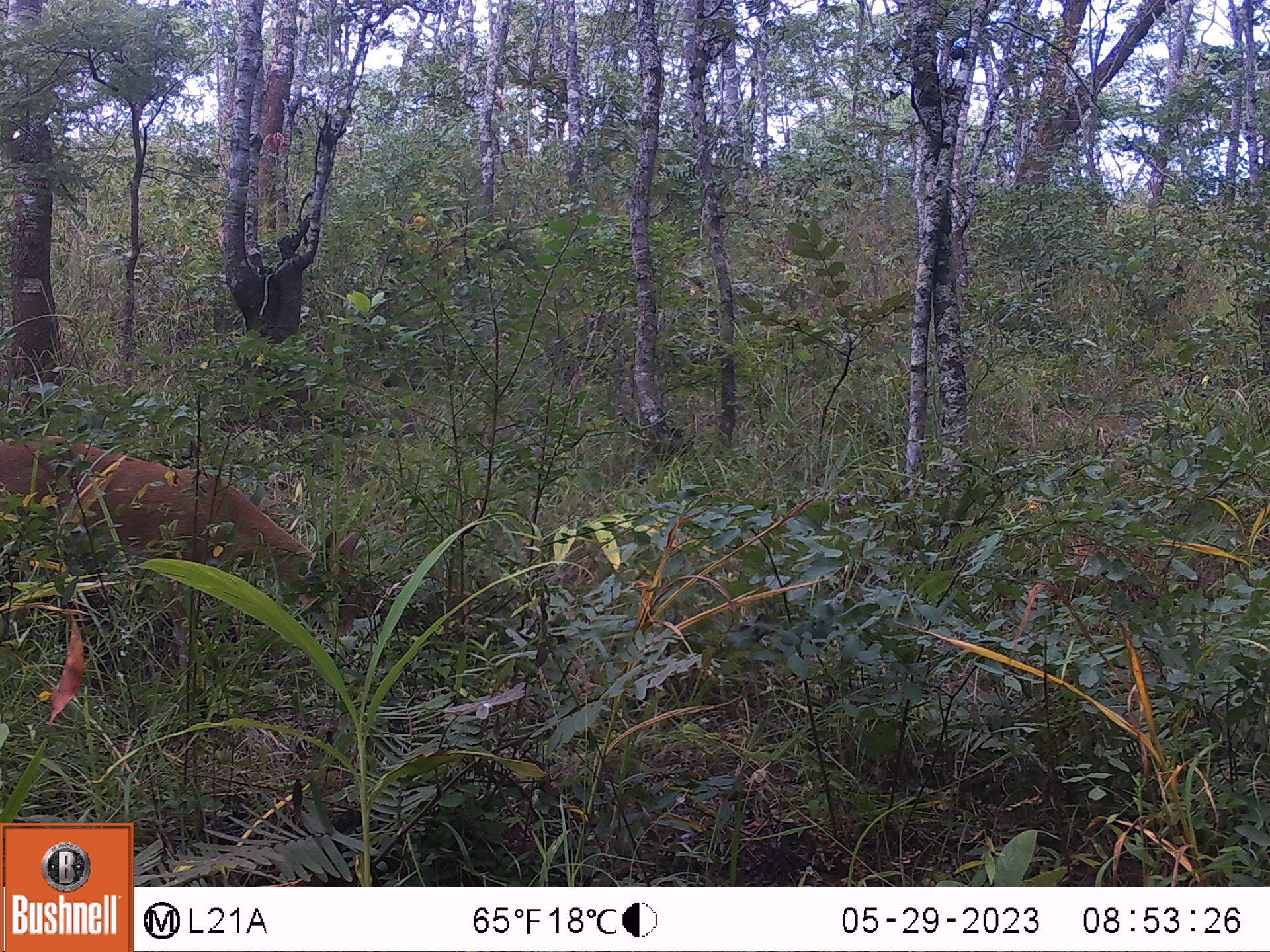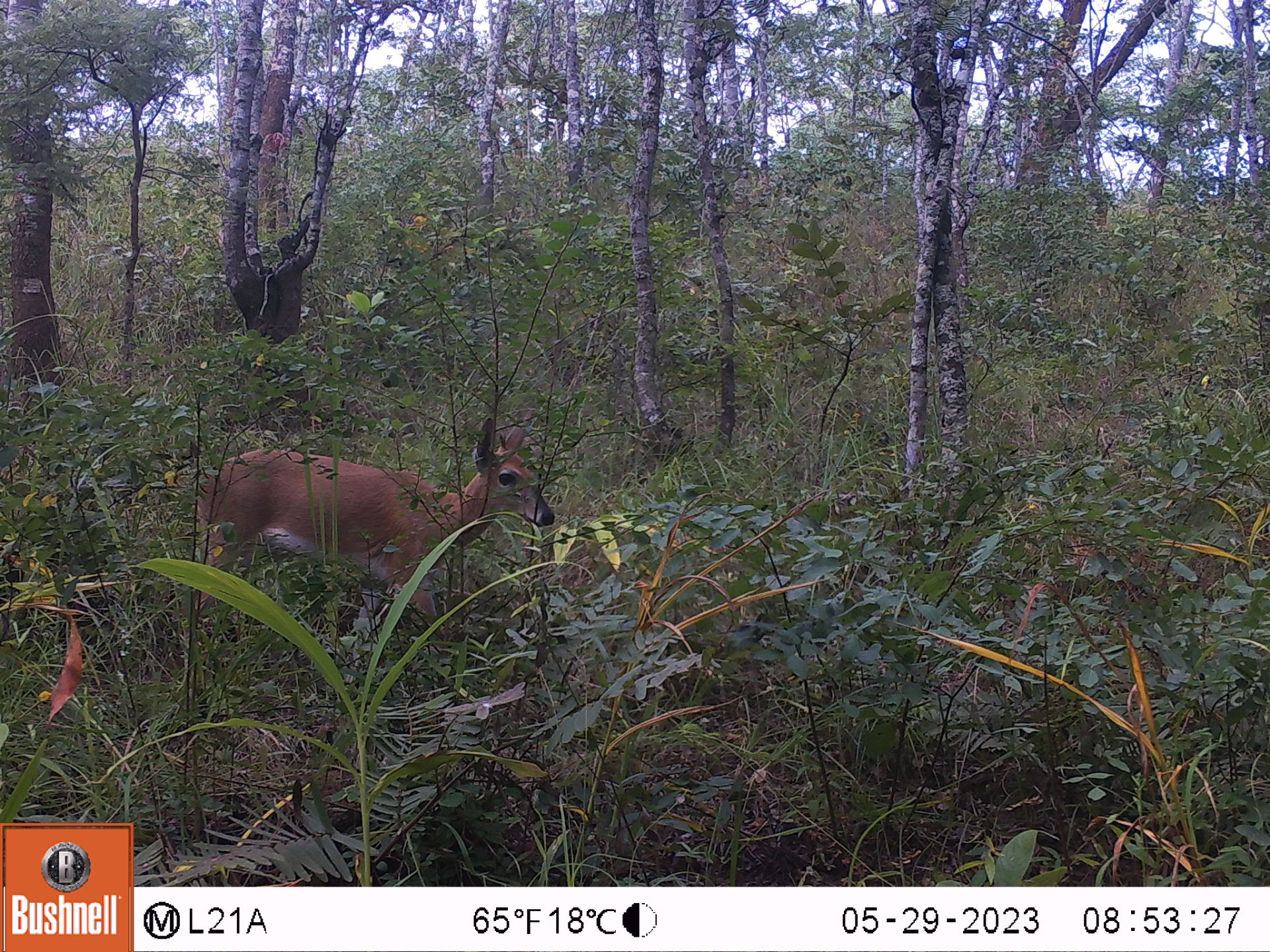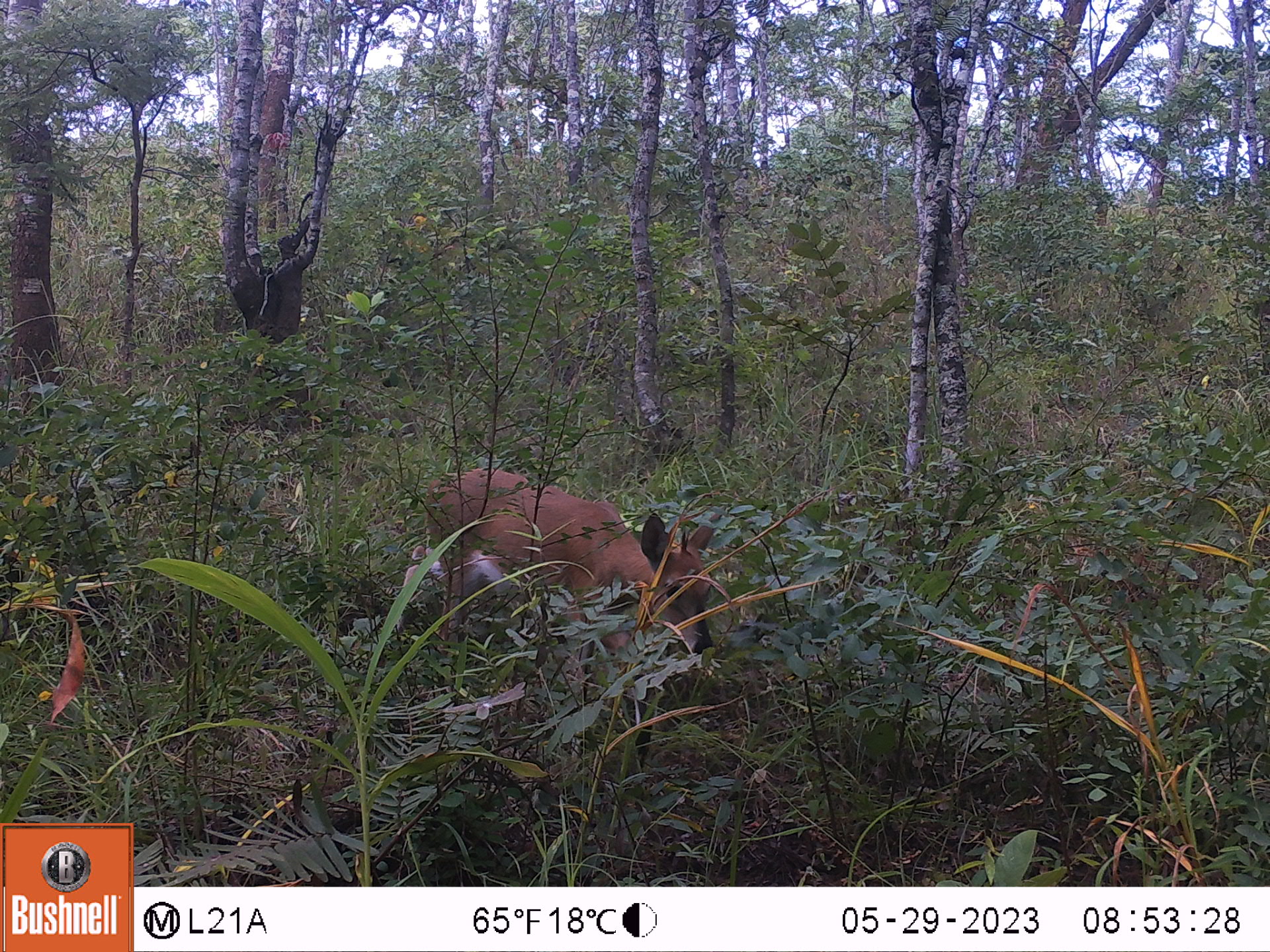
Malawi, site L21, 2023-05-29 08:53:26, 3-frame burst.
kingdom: Animalia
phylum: Chordata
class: Mammalia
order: Artiodactyla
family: Bovidae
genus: Sylvicapra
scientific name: Sylvicapra grimmia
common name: common duiker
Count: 1.